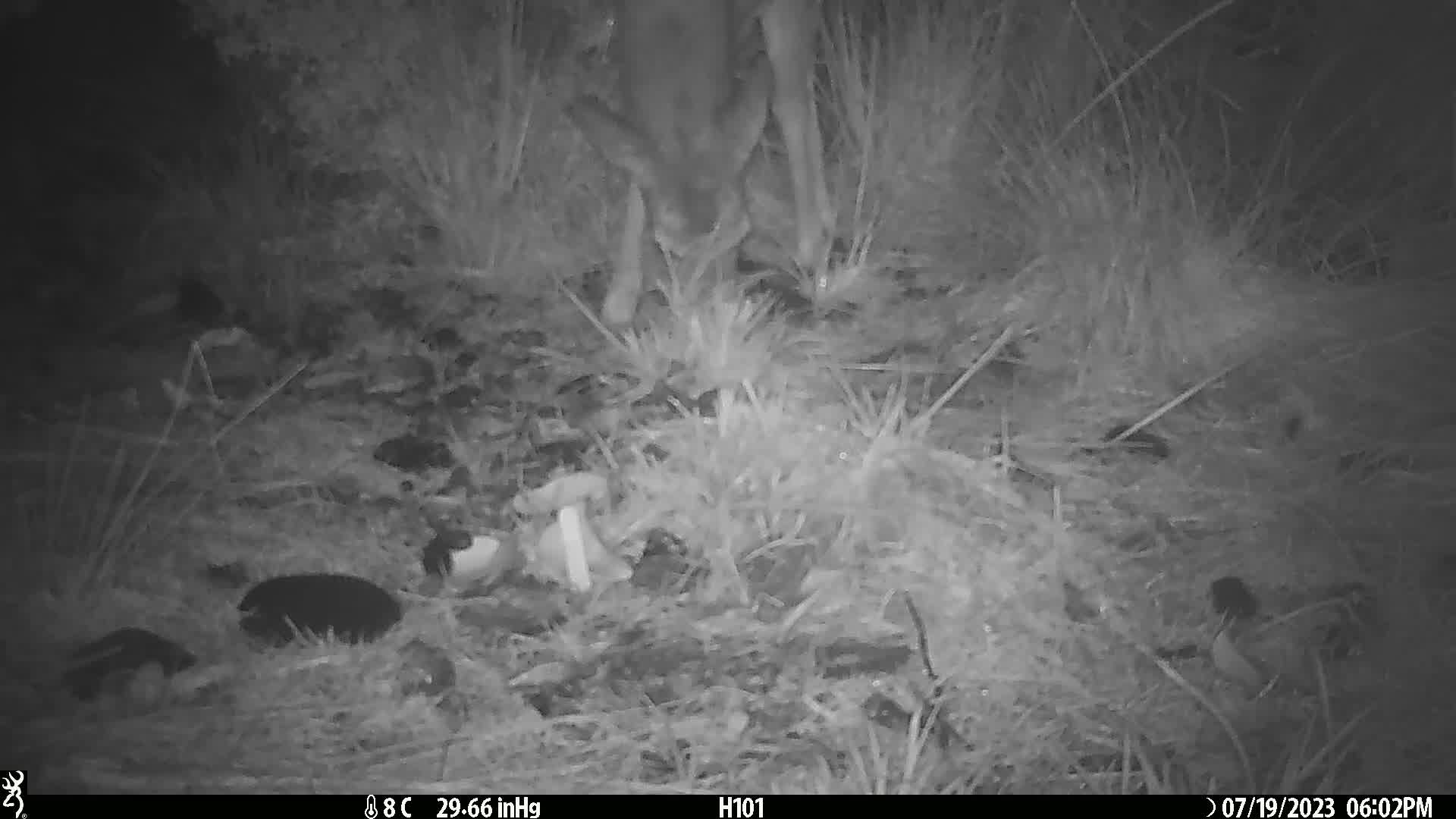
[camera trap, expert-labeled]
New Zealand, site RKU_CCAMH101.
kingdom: Animalia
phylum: Chordata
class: Mammalia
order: Artiodactyla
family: Cervidae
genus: Odocoileus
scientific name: Odocoileus virginianus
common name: white-tailed deer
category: white tailed deer